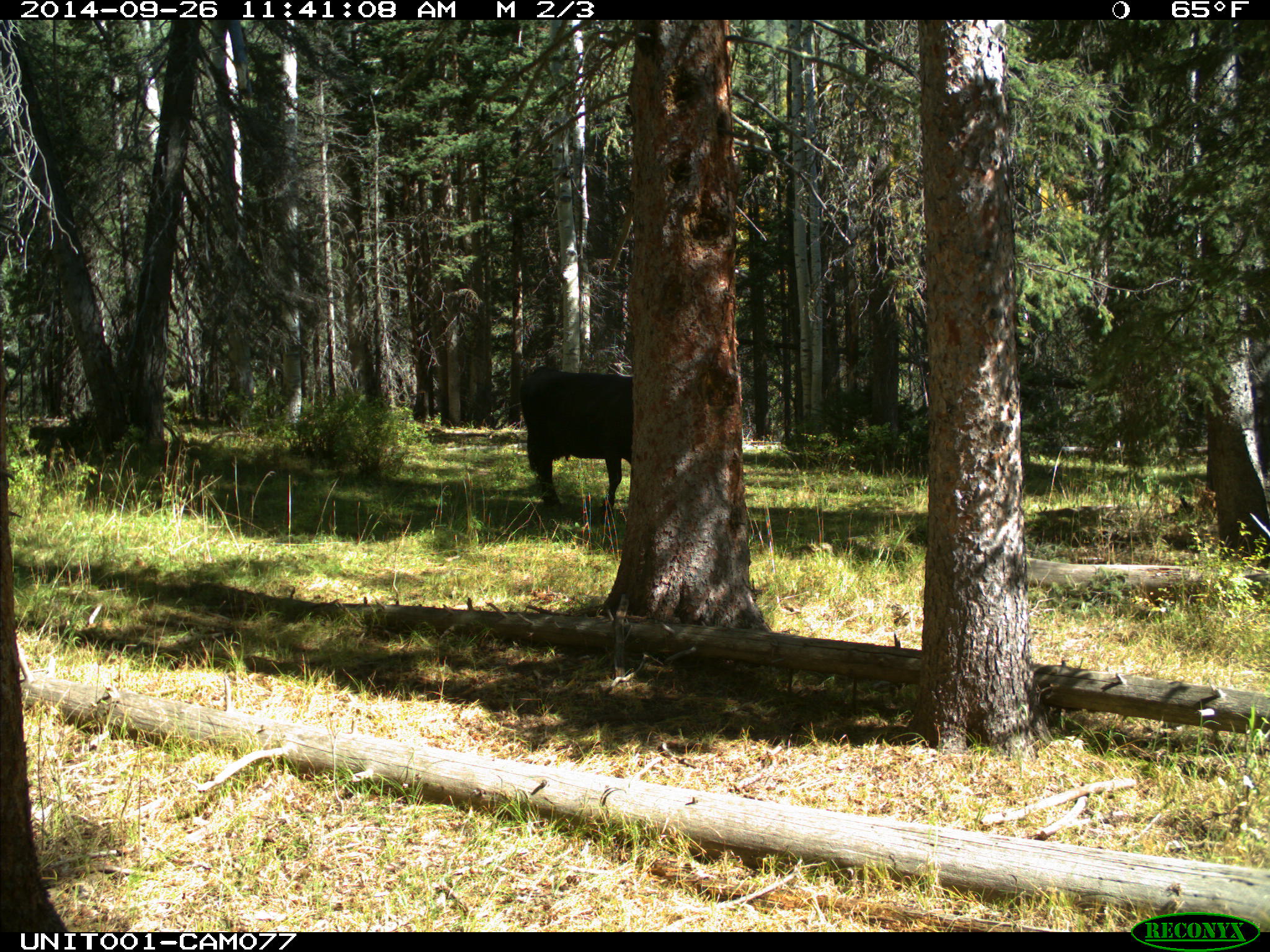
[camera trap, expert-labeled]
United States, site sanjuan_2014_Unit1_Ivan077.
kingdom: Animalia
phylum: Chordata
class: Mammalia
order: Artiodactyla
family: Bovidae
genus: Bos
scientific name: Bos taurus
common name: domestic cow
Bos taurus (domestic cow).